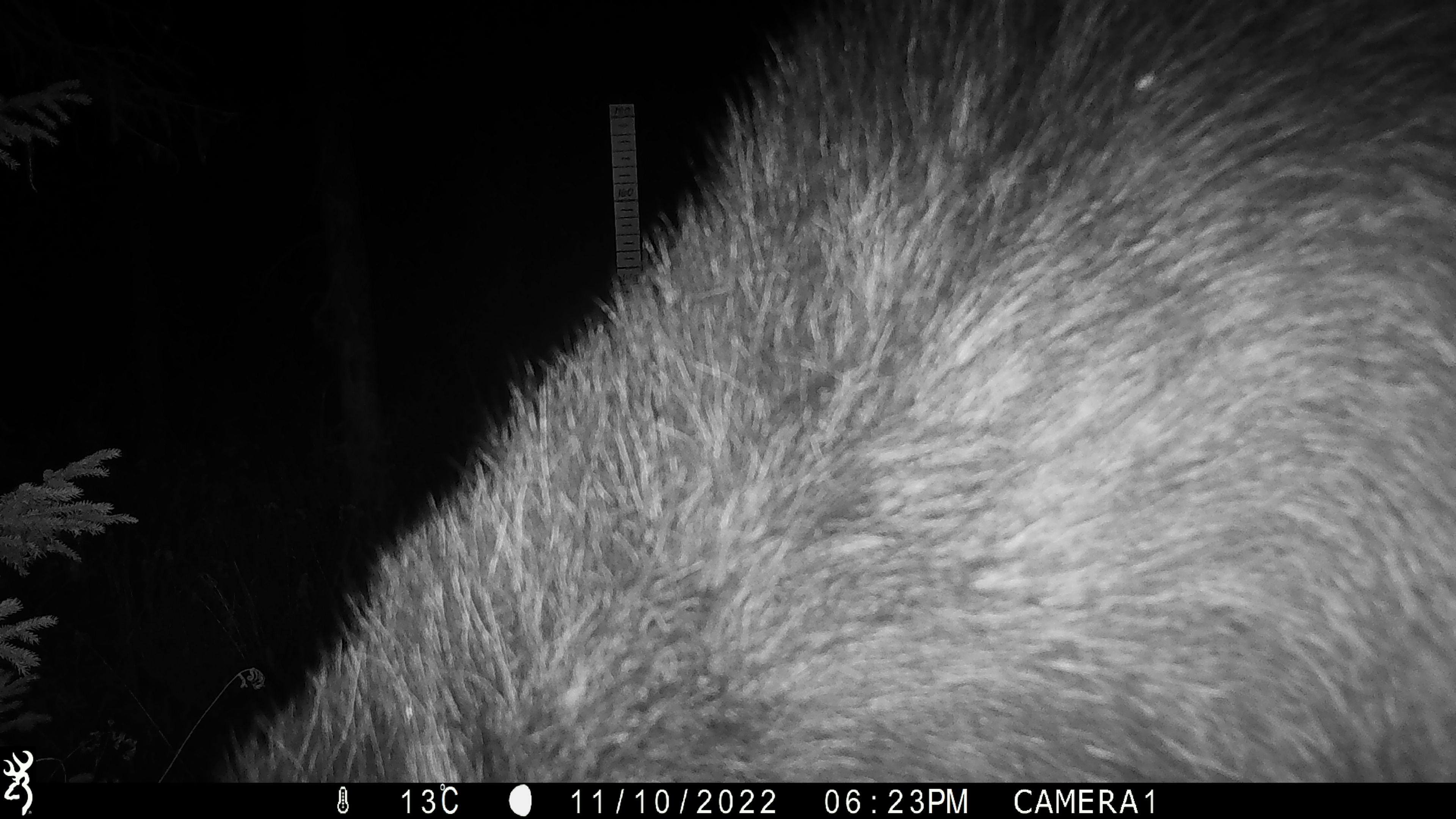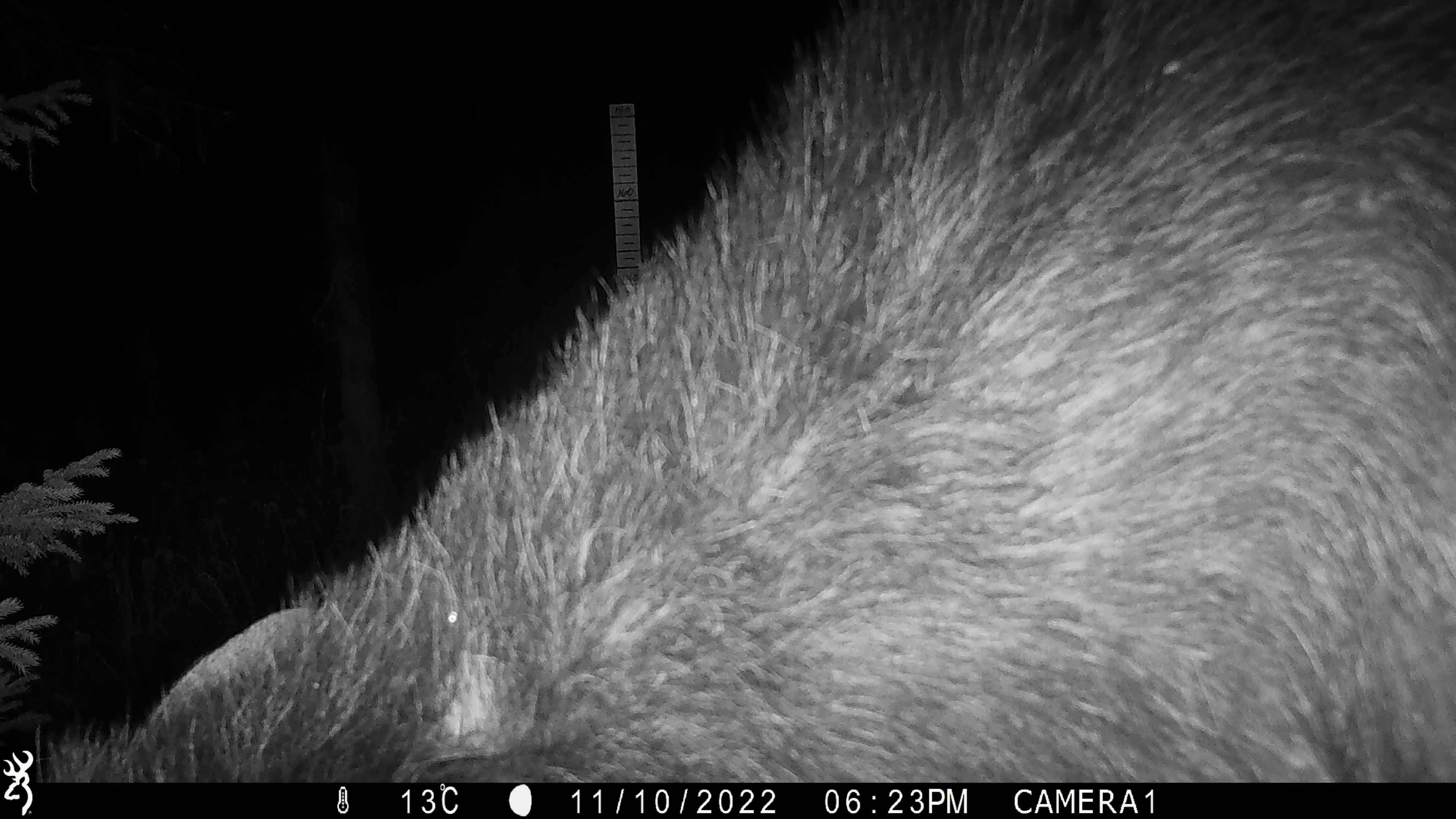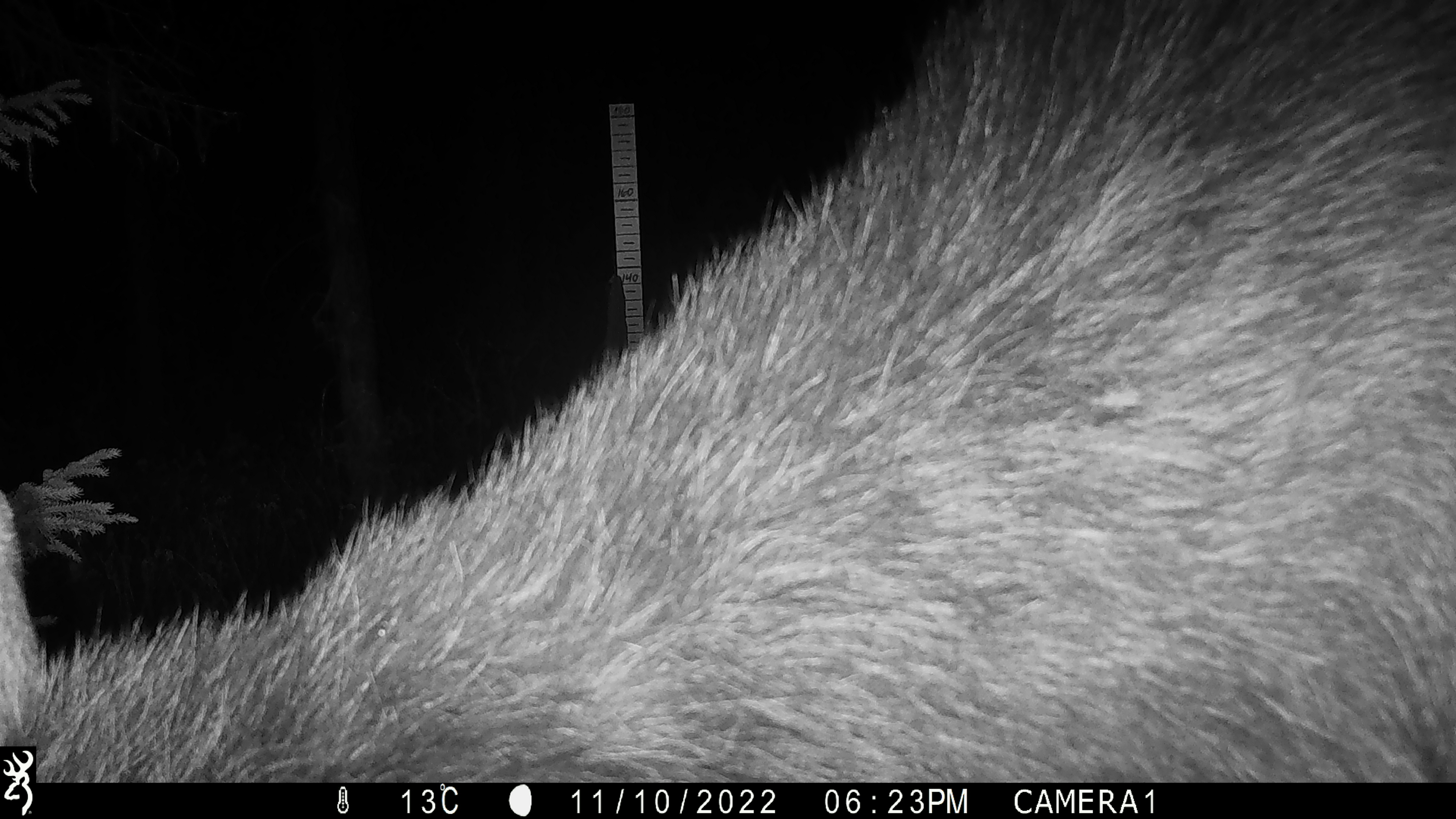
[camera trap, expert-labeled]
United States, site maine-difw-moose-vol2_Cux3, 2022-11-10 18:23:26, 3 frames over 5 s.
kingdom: Animalia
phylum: Chordata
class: Mammalia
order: Artiodactyla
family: Cervidae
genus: Alces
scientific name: Alces alces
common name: moose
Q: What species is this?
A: Moose (Alces alces).